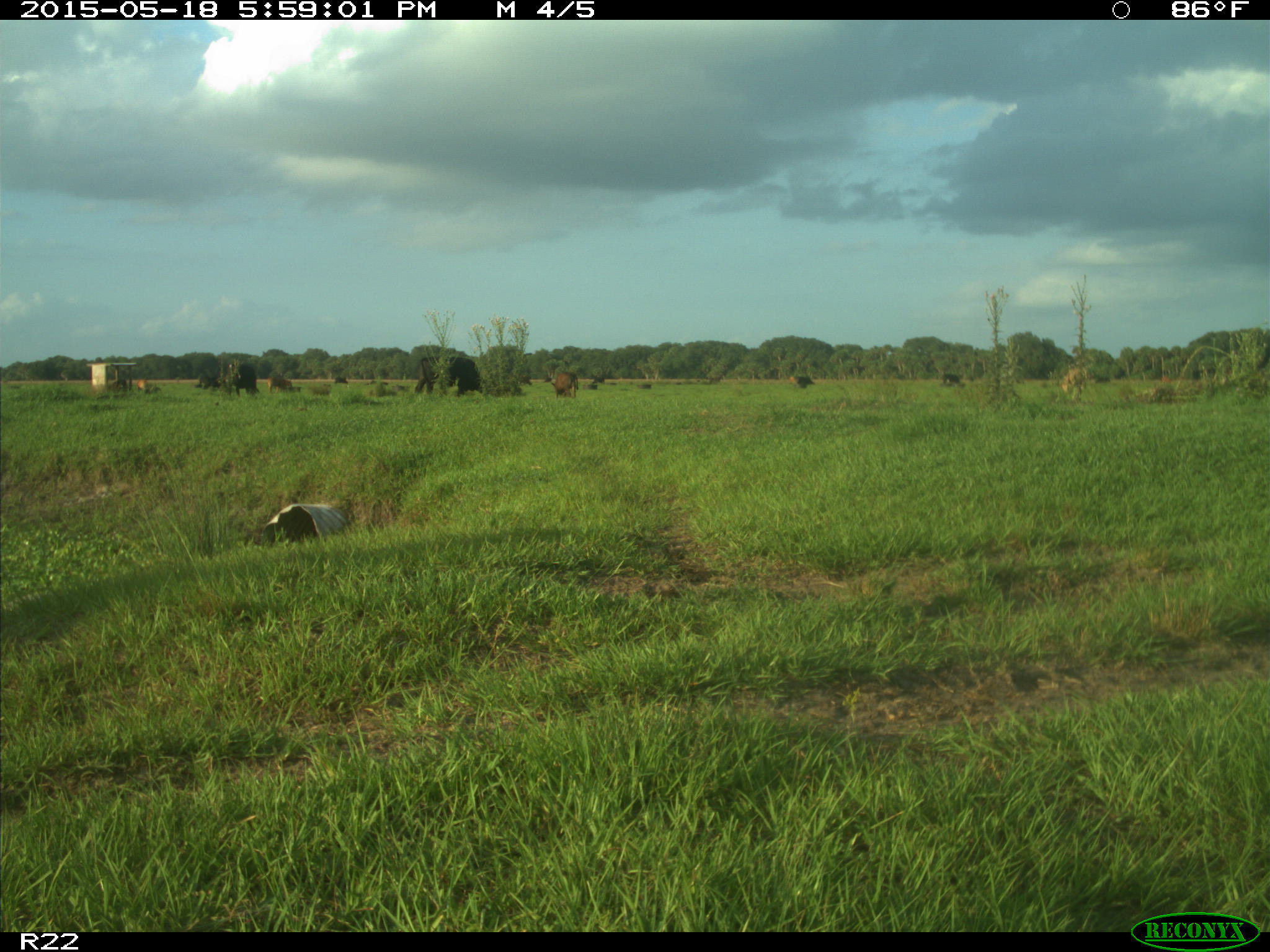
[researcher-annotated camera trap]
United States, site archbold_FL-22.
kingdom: Animalia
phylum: Chordata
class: Mammalia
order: Artiodactyla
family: Bovidae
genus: Bos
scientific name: Bos taurus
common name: domestic cow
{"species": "Bos taurus (domestic cow)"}